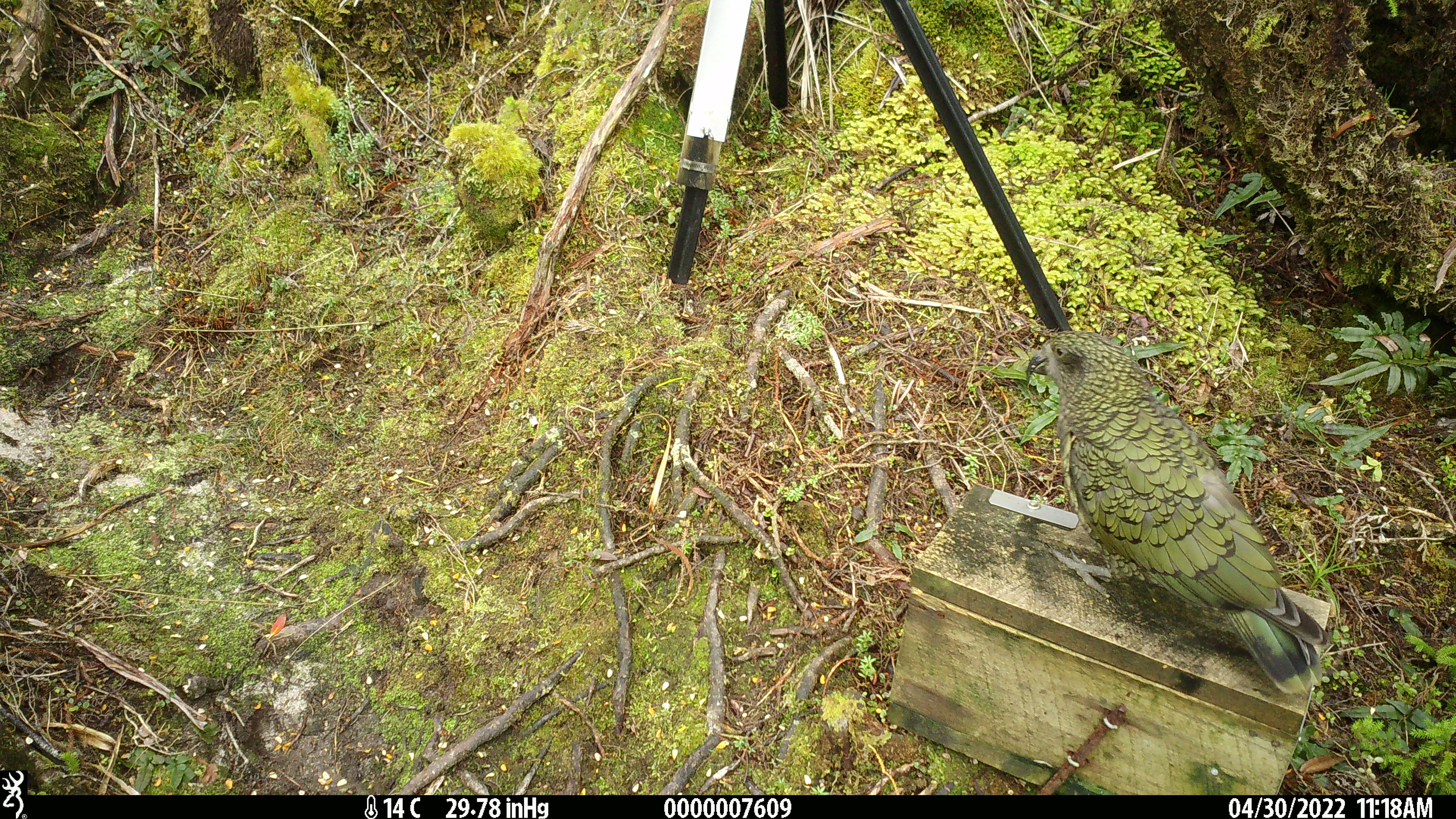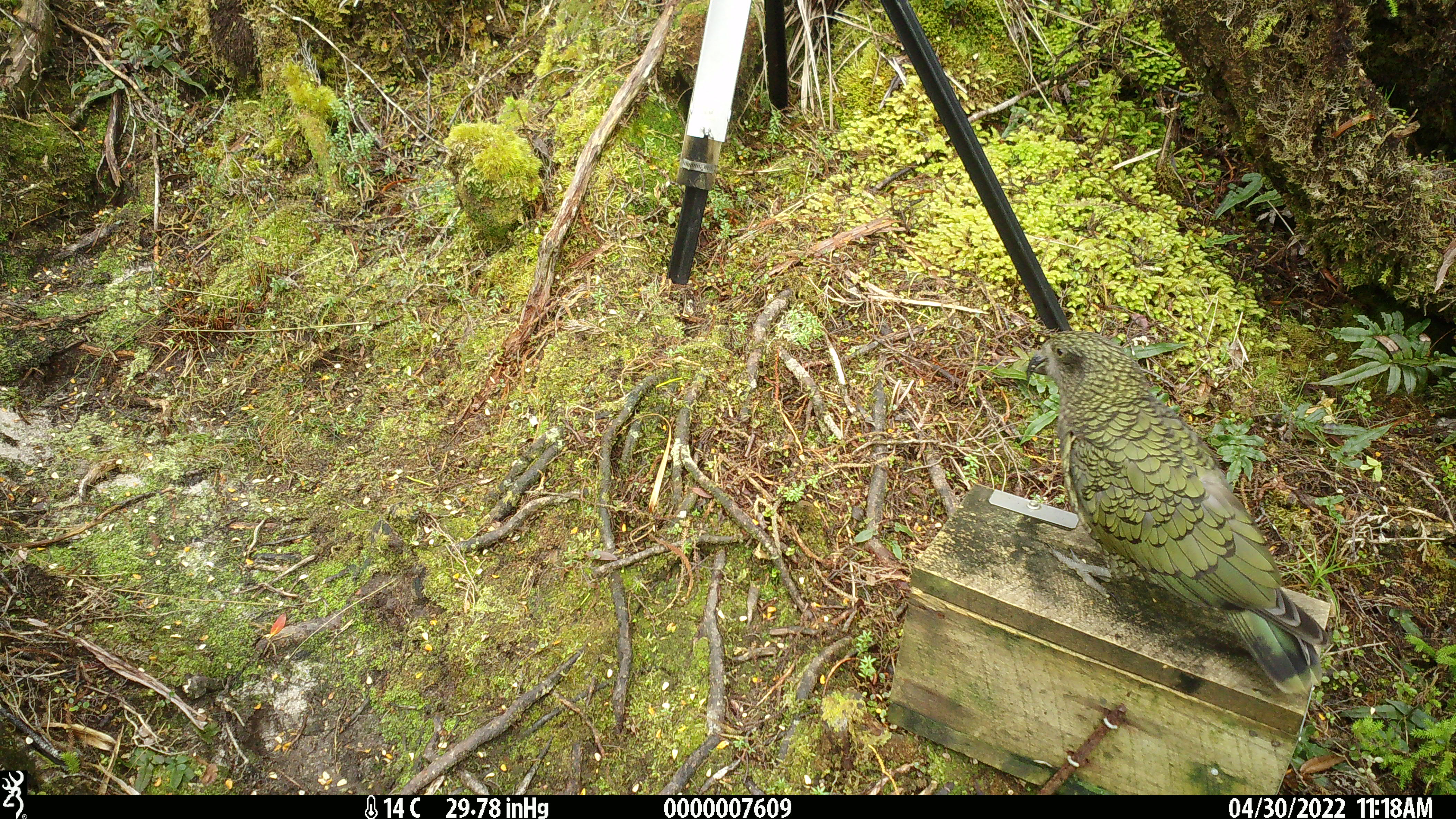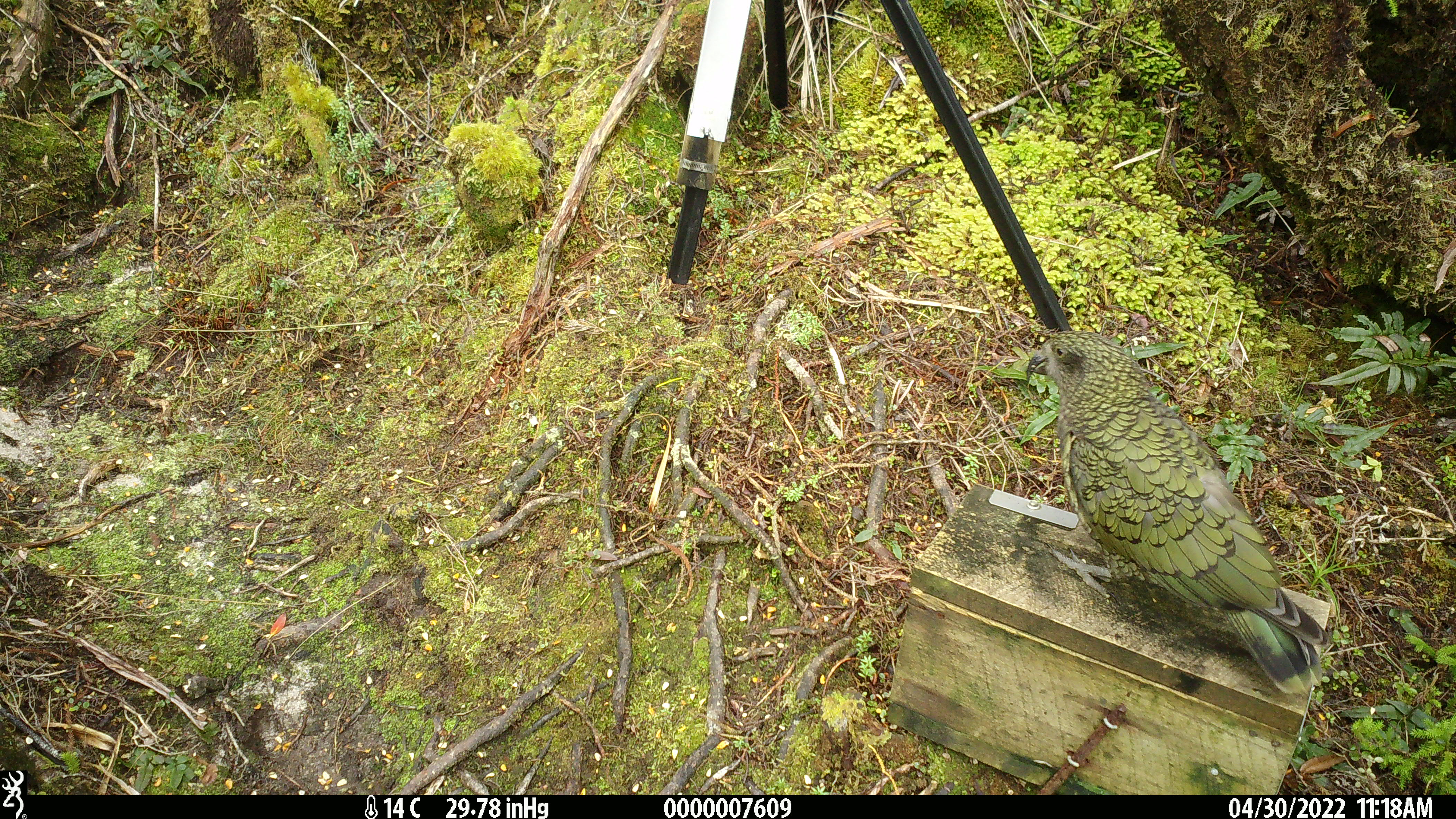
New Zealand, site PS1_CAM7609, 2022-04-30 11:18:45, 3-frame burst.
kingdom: Animalia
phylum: Chordata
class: Aves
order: Psittaciformes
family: Strigopidae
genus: Nestor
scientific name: Nestor notabilis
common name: kea